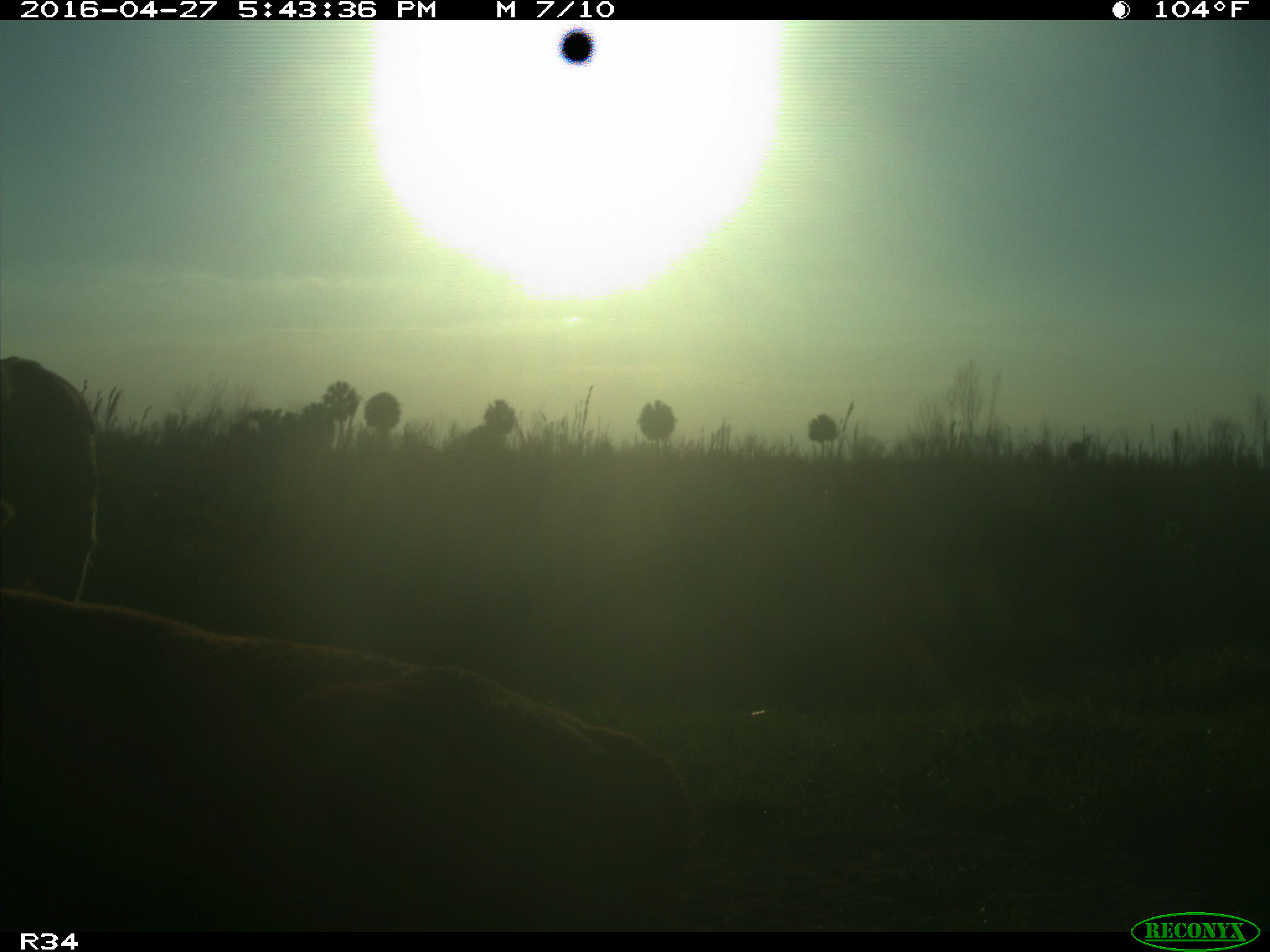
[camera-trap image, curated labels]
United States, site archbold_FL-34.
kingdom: Animalia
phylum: Chordata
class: Mammalia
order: Artiodactyla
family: Bovidae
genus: Bos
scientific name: Bos taurus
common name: domestic cow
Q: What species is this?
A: Bos taurus (domestic cow).